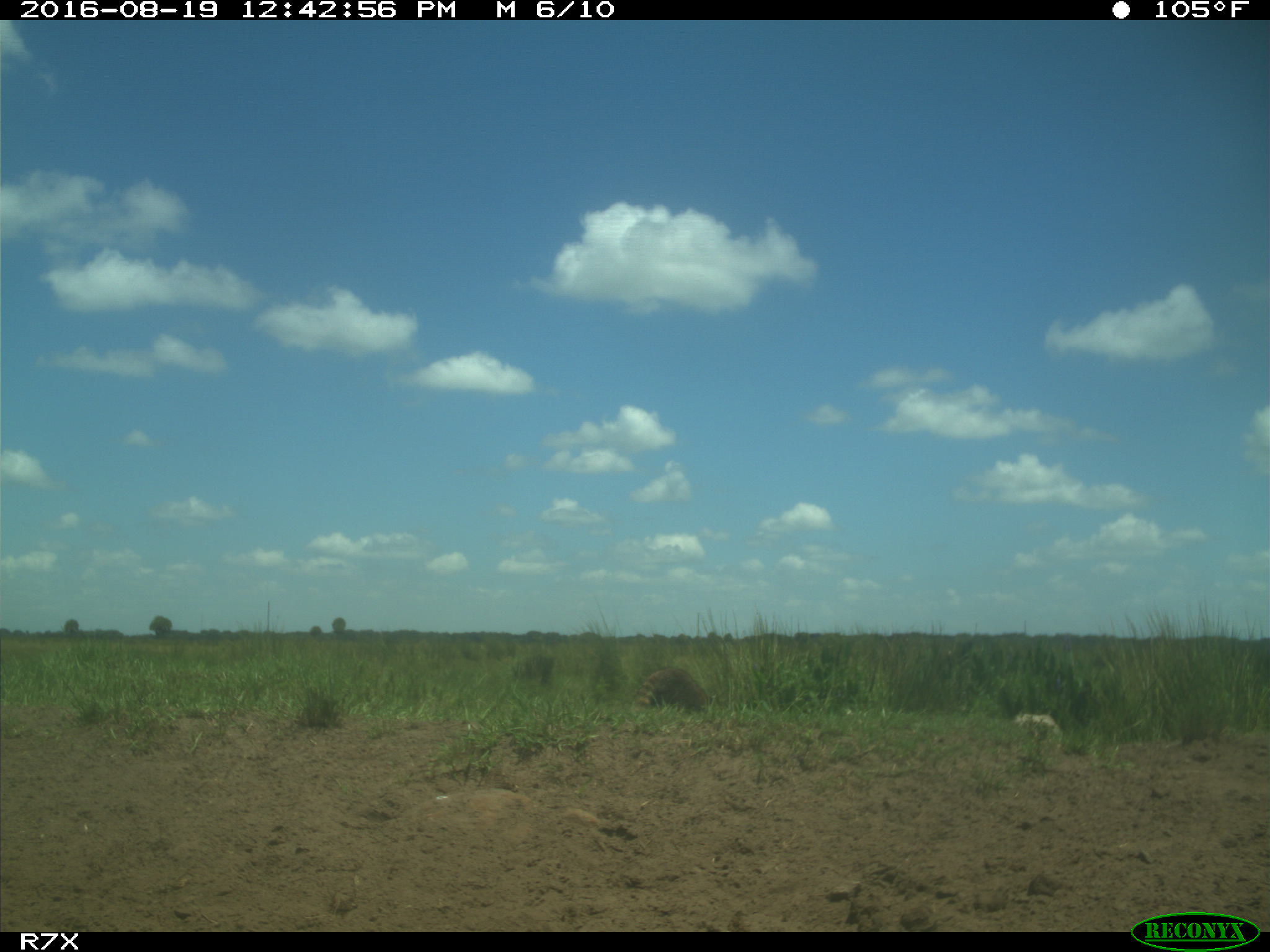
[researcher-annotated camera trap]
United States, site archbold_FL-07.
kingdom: Animalia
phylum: Chordata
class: Mammalia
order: Carnivora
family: Procyonidae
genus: Procyon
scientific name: Procyon lotor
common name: common raccoon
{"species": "Procyon lotor (common raccoon)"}